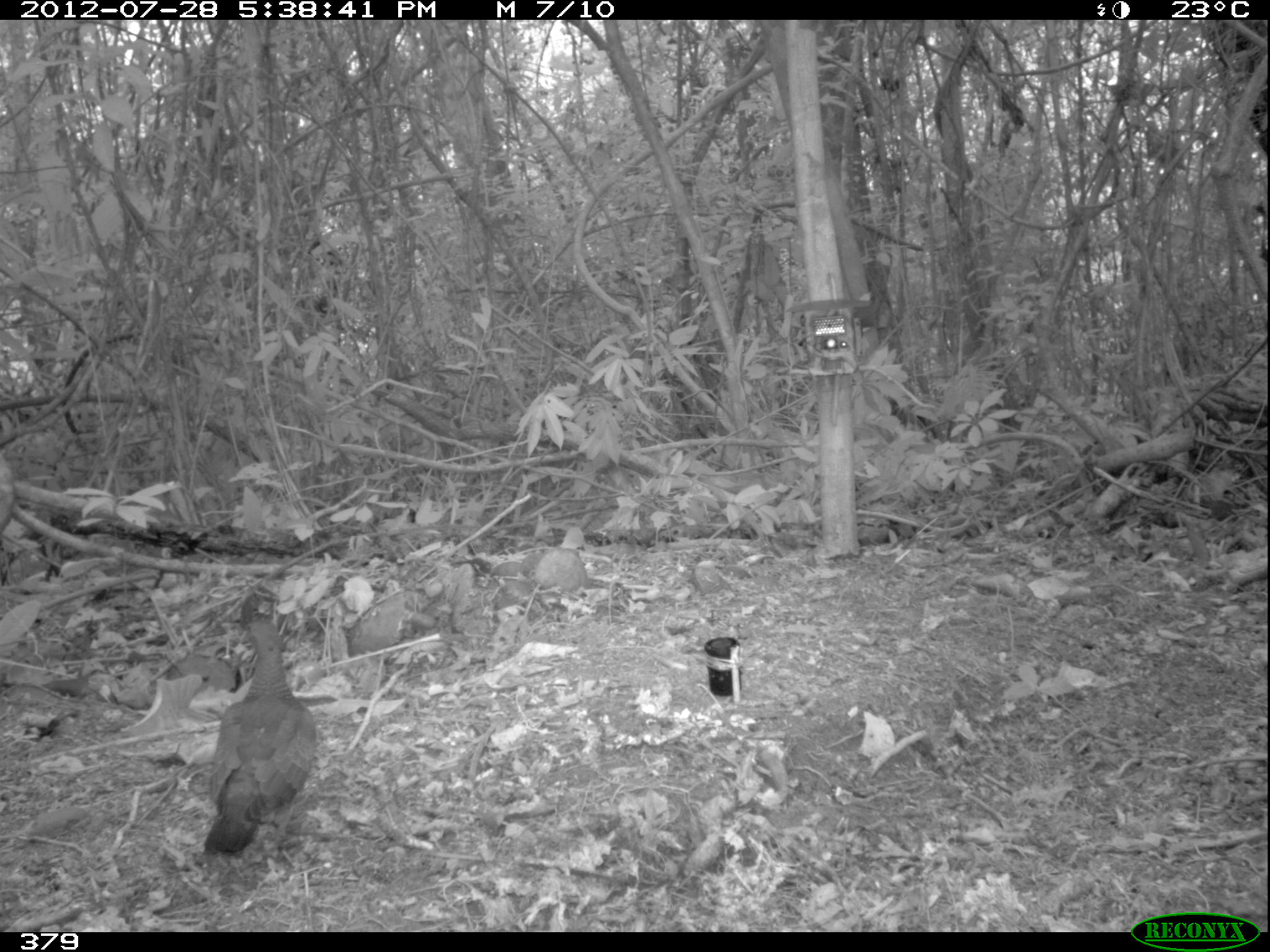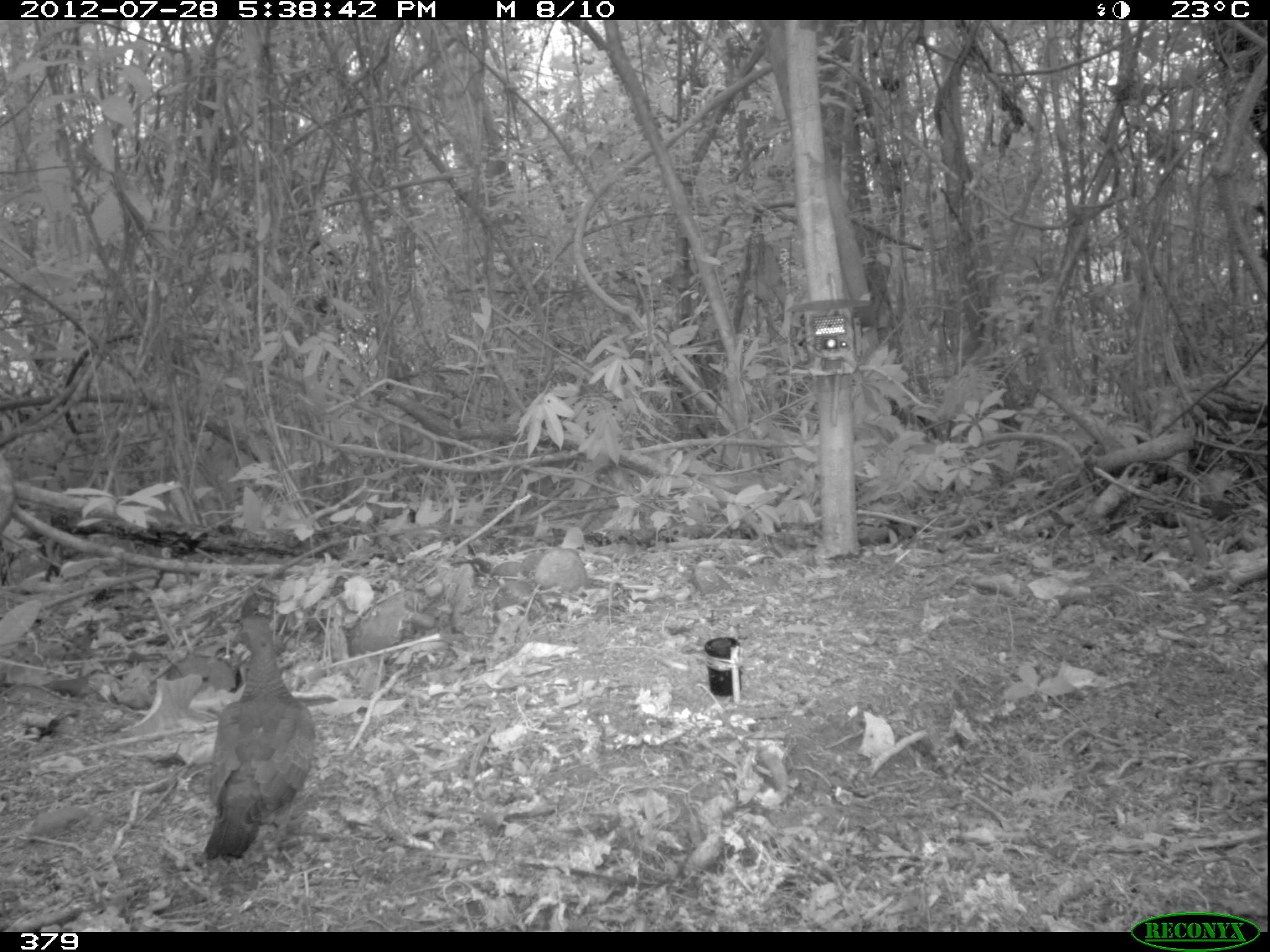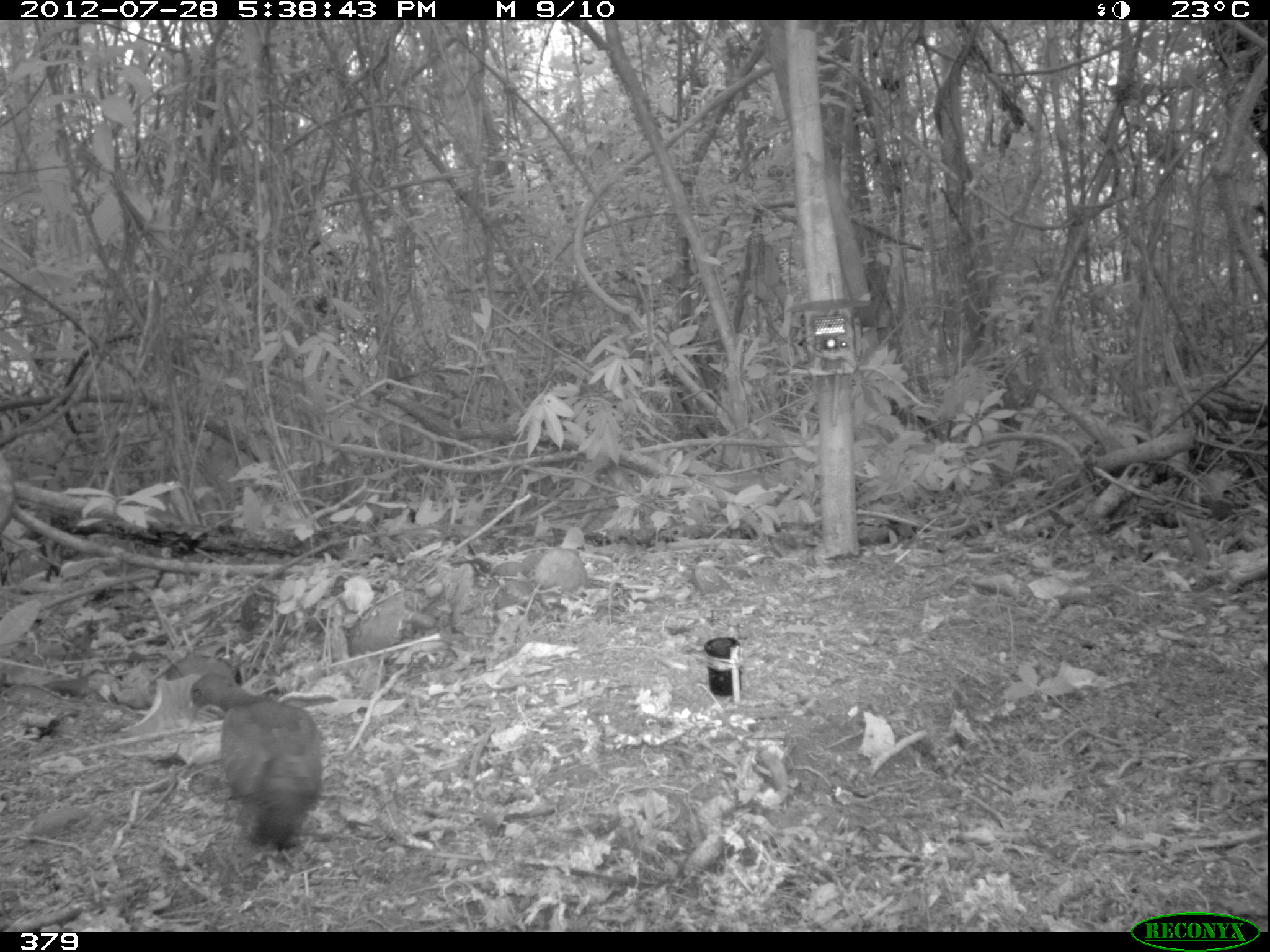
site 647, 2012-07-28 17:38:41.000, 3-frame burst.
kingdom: Animalia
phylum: Chordata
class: Aves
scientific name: Aves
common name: bird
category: unknown bird